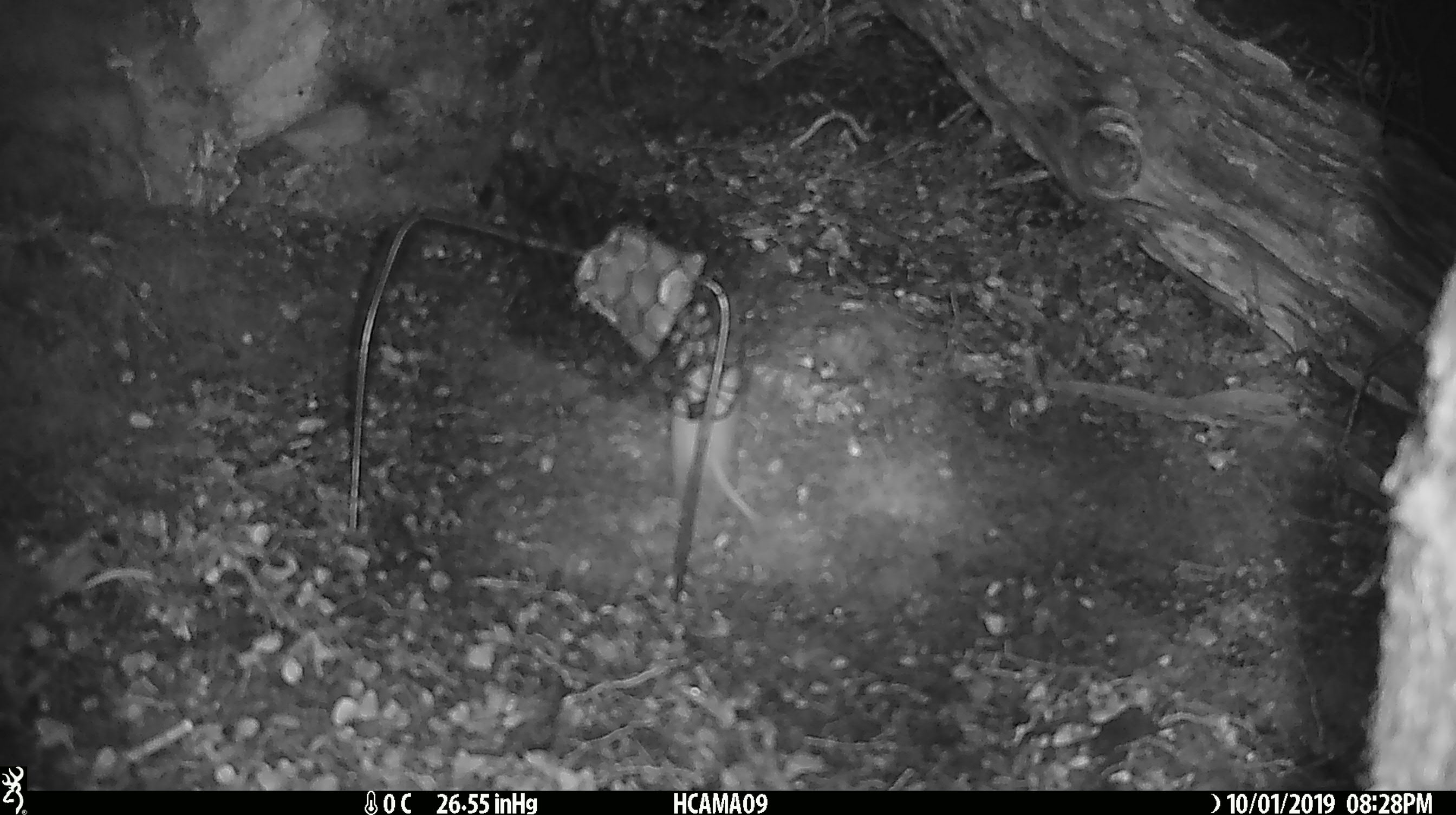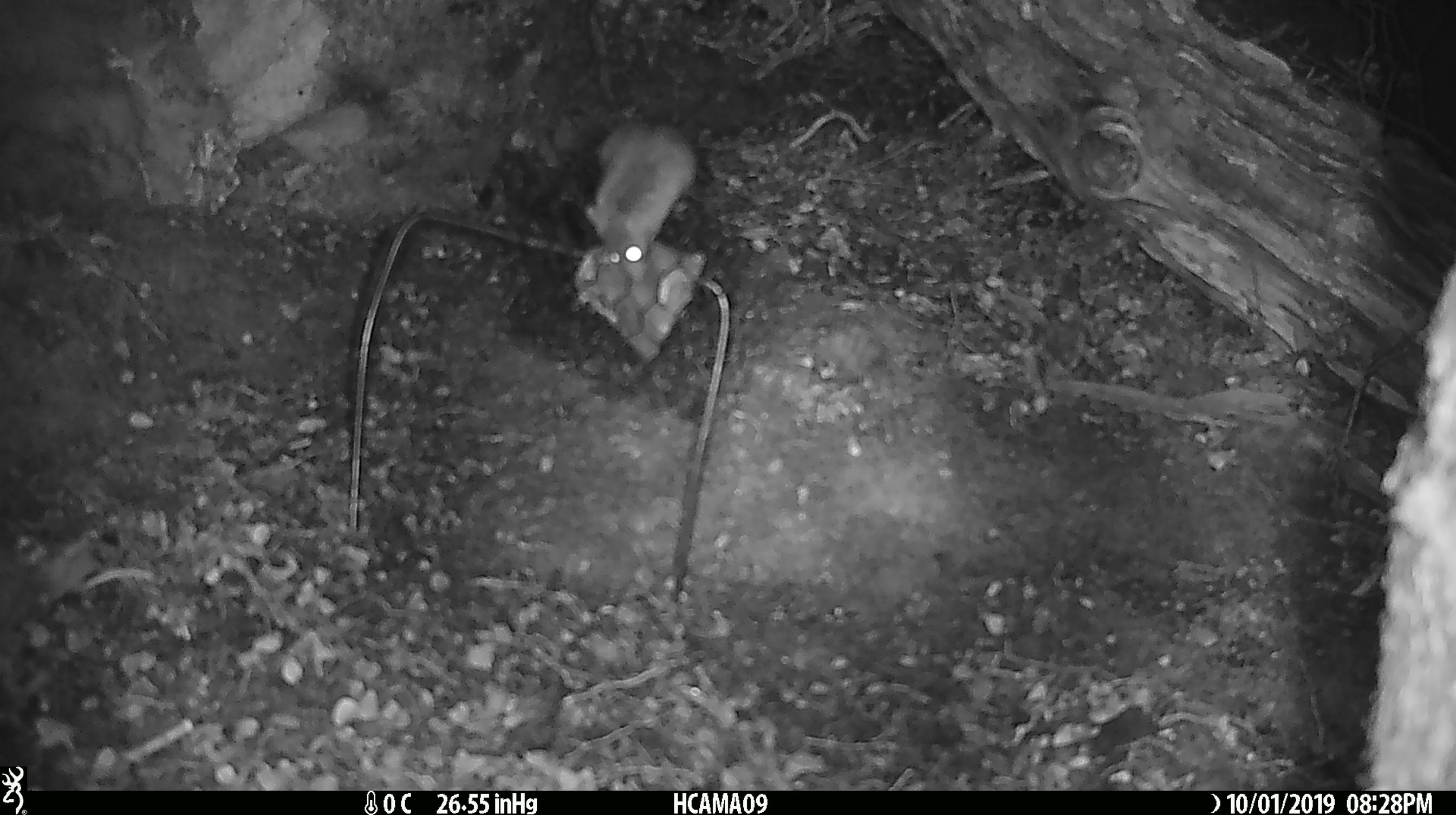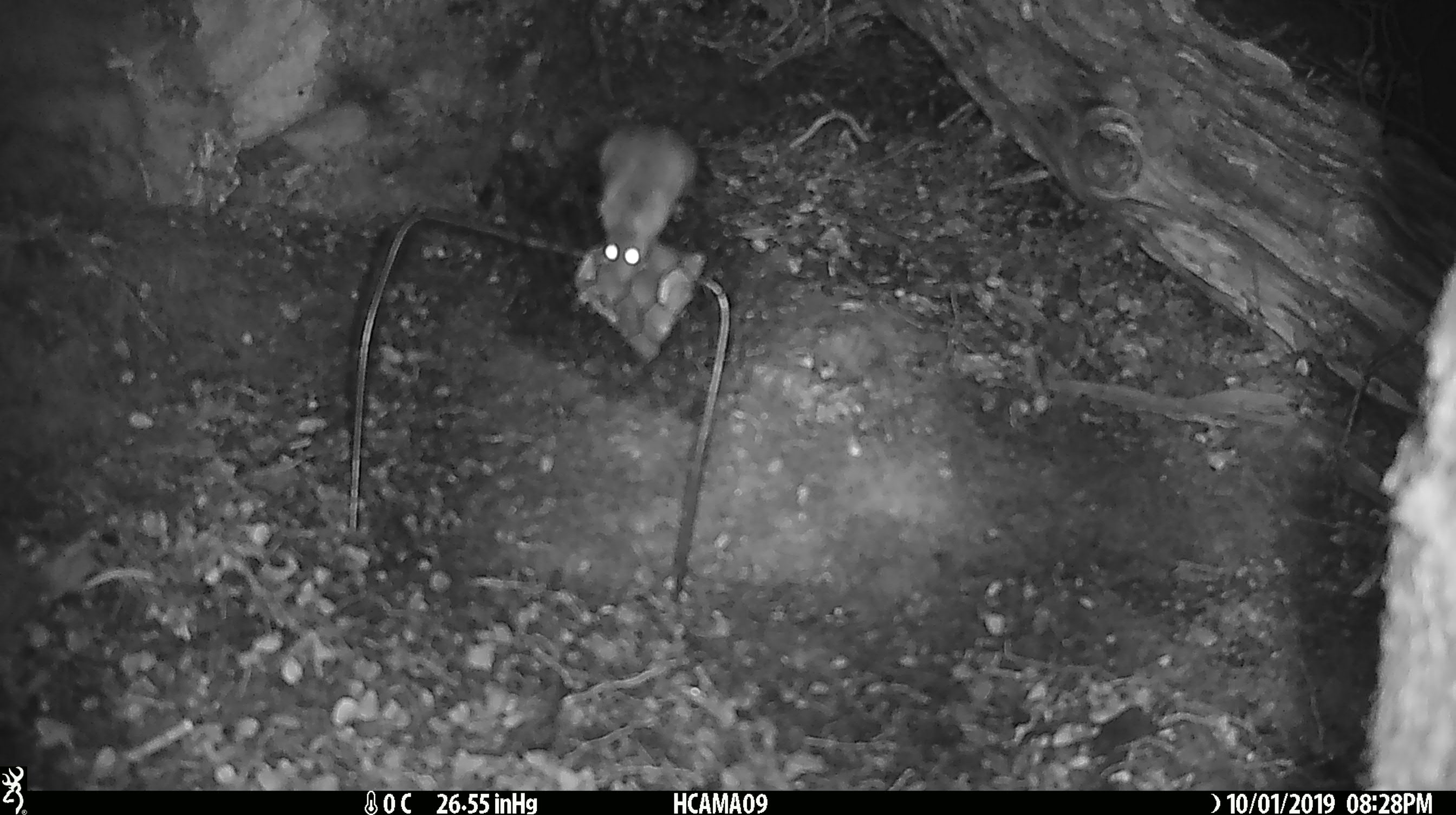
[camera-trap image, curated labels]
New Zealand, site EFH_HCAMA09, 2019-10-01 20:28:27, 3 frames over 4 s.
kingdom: Animalia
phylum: Chordata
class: Mammalia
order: Rodentia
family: Muridae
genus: Mus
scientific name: Mus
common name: mouse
Mouse (Mus).